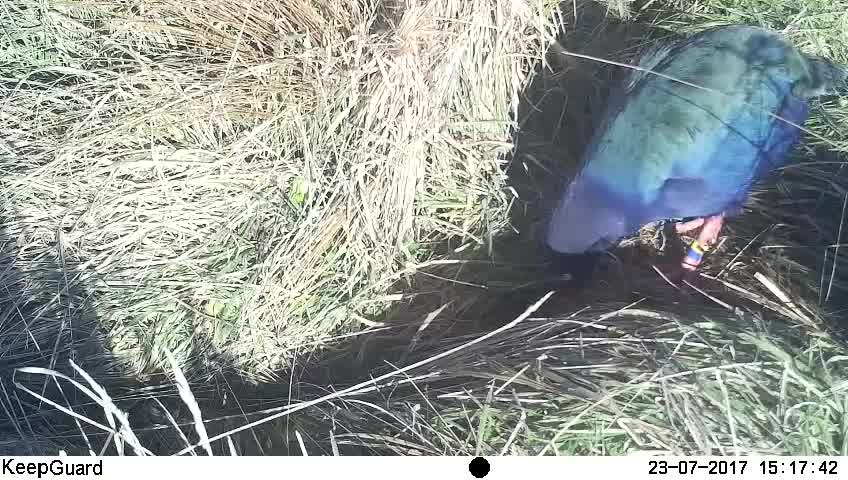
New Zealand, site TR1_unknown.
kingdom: Animalia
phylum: Chordata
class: Aves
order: Gruiformes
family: Rallidae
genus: Porphyrio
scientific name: Porphyrio mantelli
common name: takahe